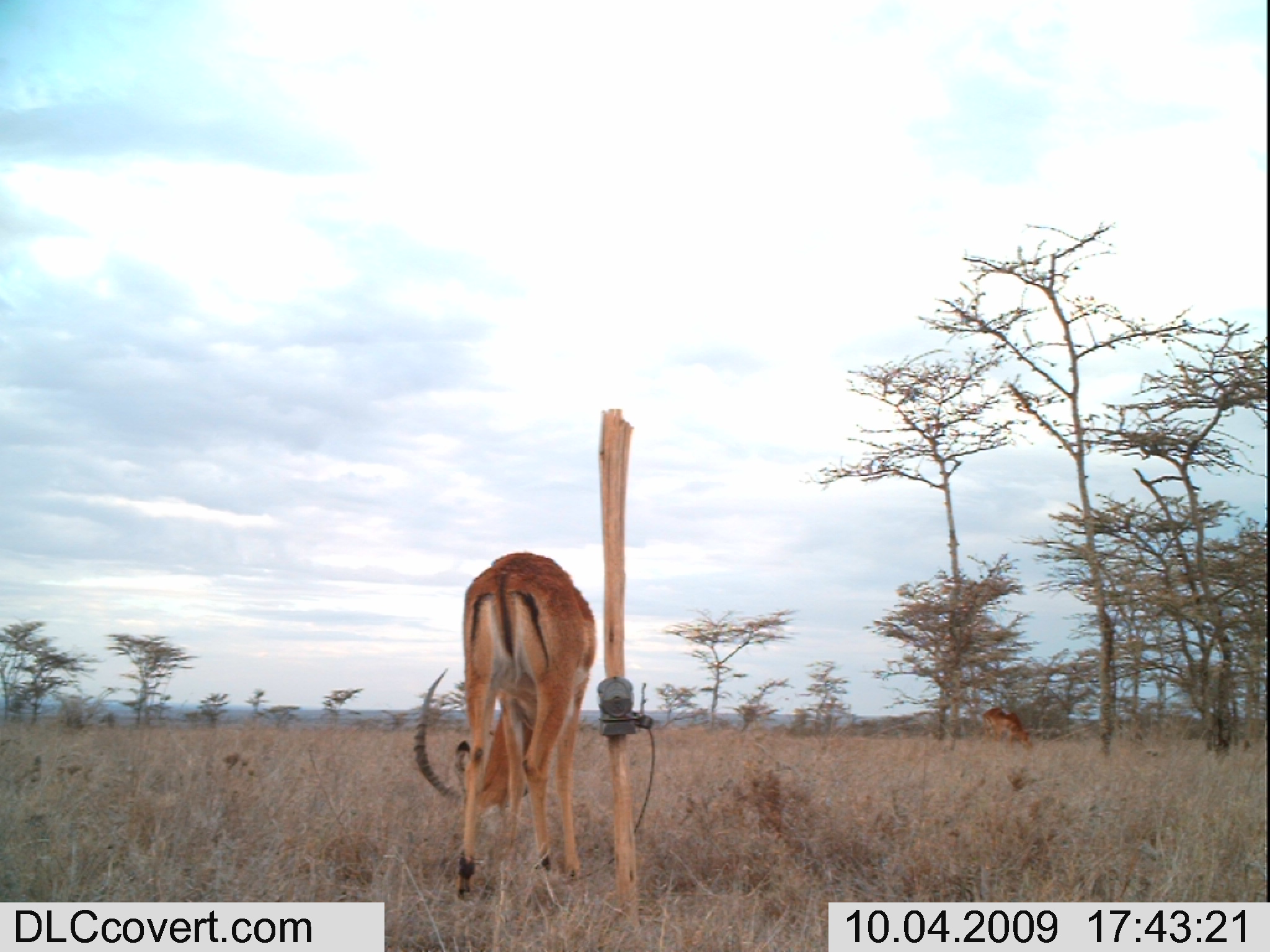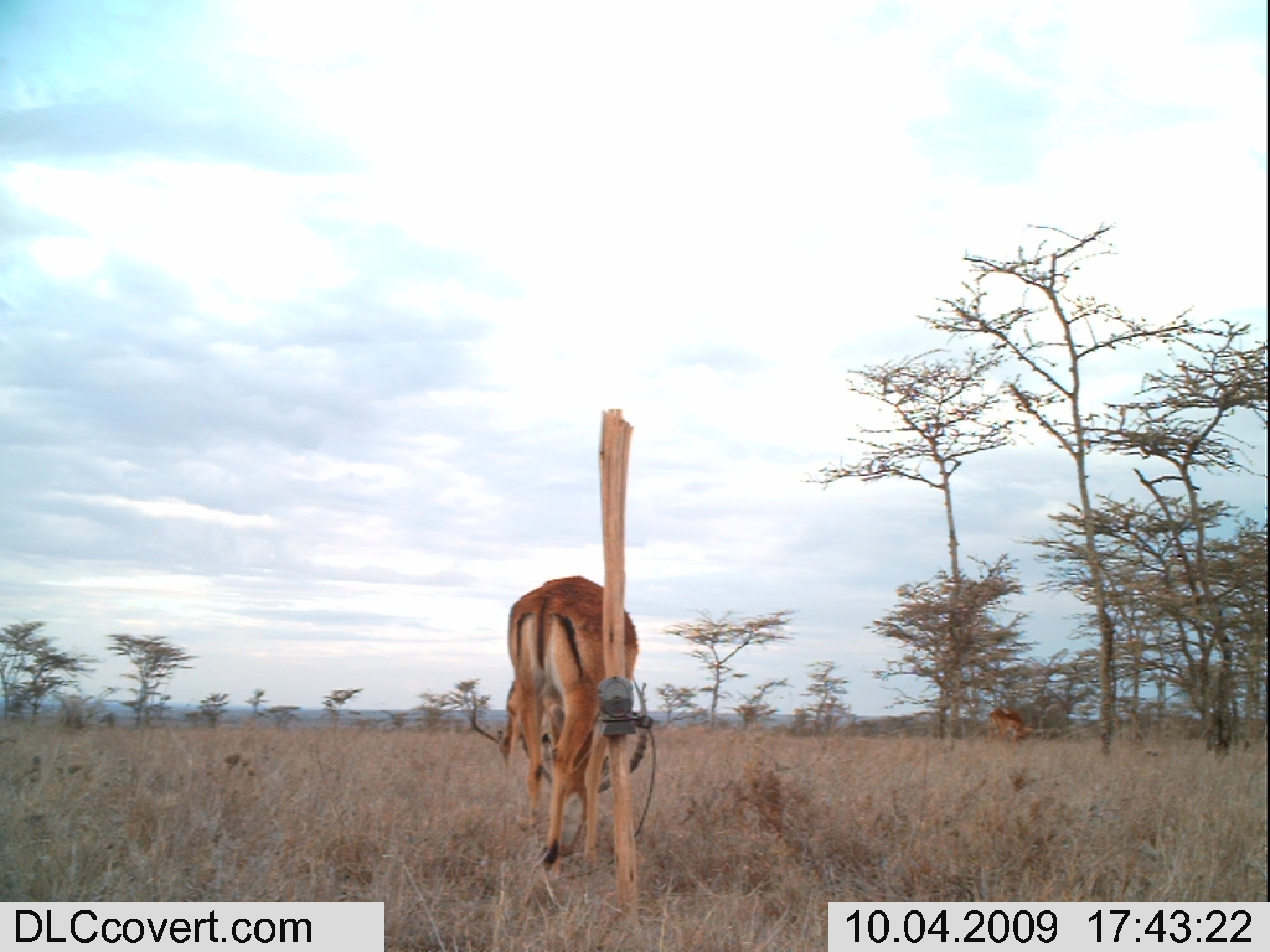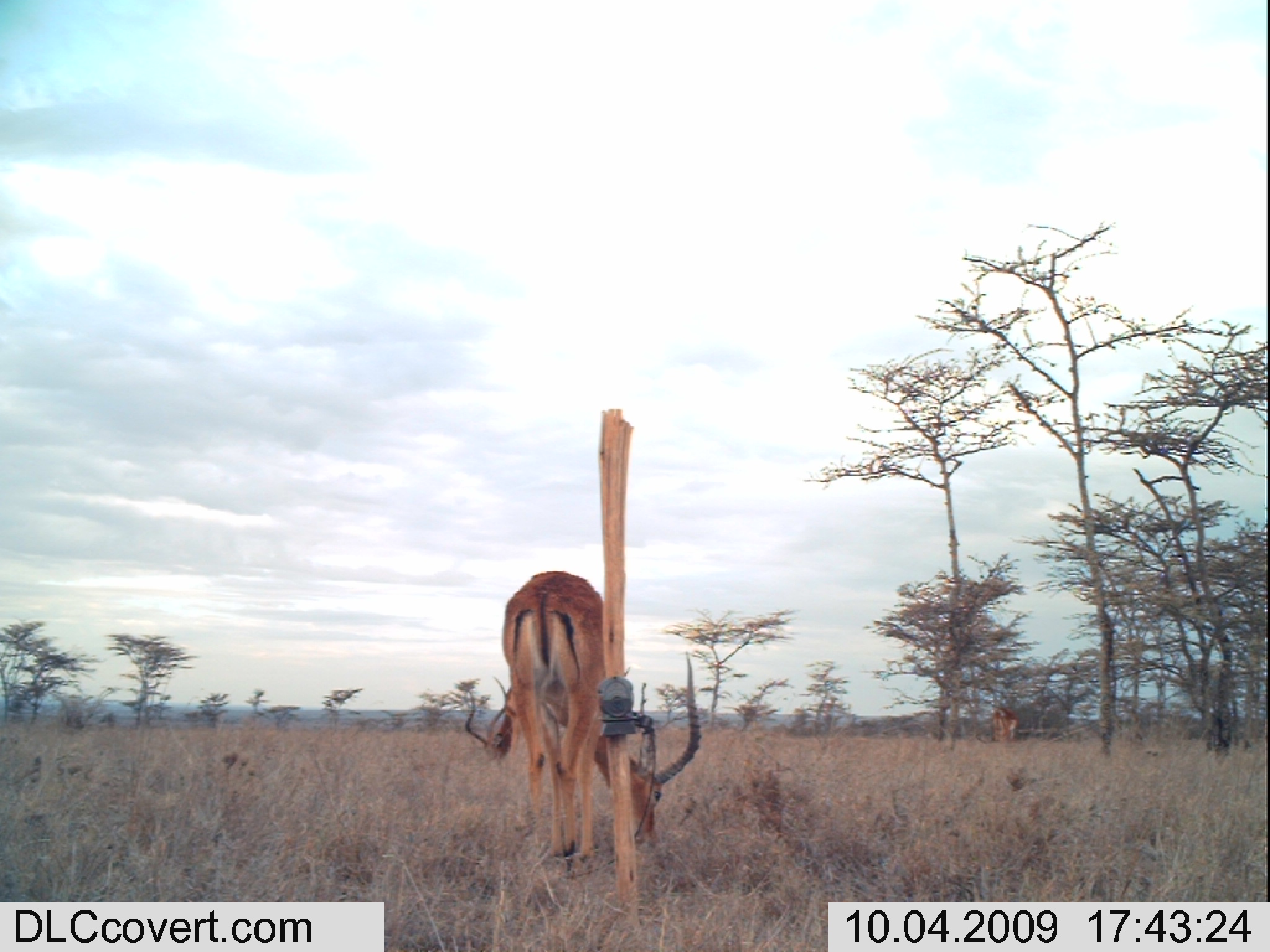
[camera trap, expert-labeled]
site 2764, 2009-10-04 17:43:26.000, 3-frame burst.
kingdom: Animalia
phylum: Chordata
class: Mammalia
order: Artiodactyla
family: Bovidae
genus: Aepyceros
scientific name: Aepyceros melampus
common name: impala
Aepyceros melampus (impala), count 2.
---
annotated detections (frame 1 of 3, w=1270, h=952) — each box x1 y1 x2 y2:
aepyceros melampus: 412 550 597 902; 981 706 1031 746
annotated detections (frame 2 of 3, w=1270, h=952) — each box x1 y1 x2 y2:
aepyceros melampus: 503 570 650 881; 471 677 559 781; 986 706 1032 743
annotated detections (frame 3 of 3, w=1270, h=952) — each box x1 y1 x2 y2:
aepyceros melampus: 503 570 701 881; 463 677 559 781; 990 706 1020 743